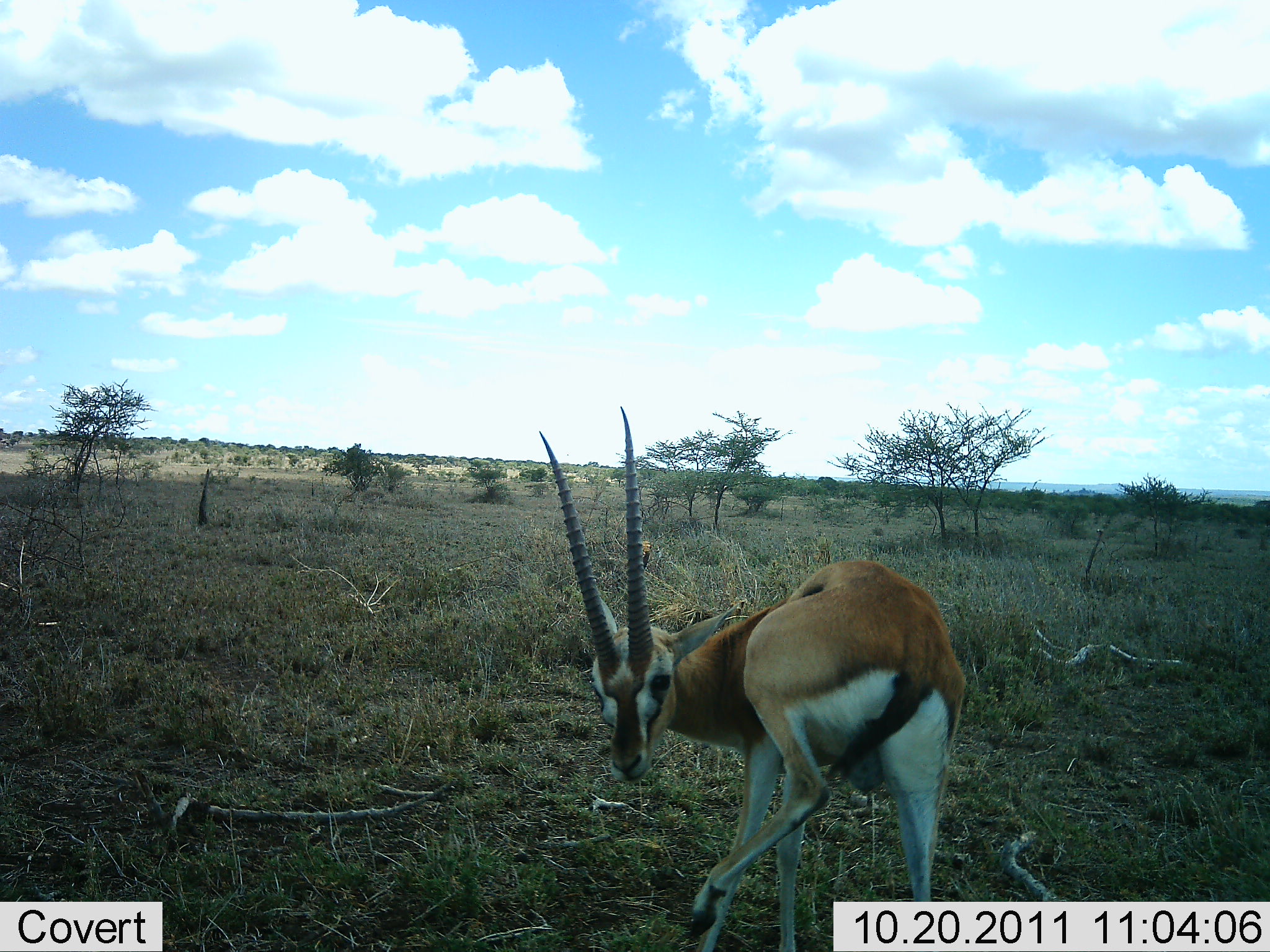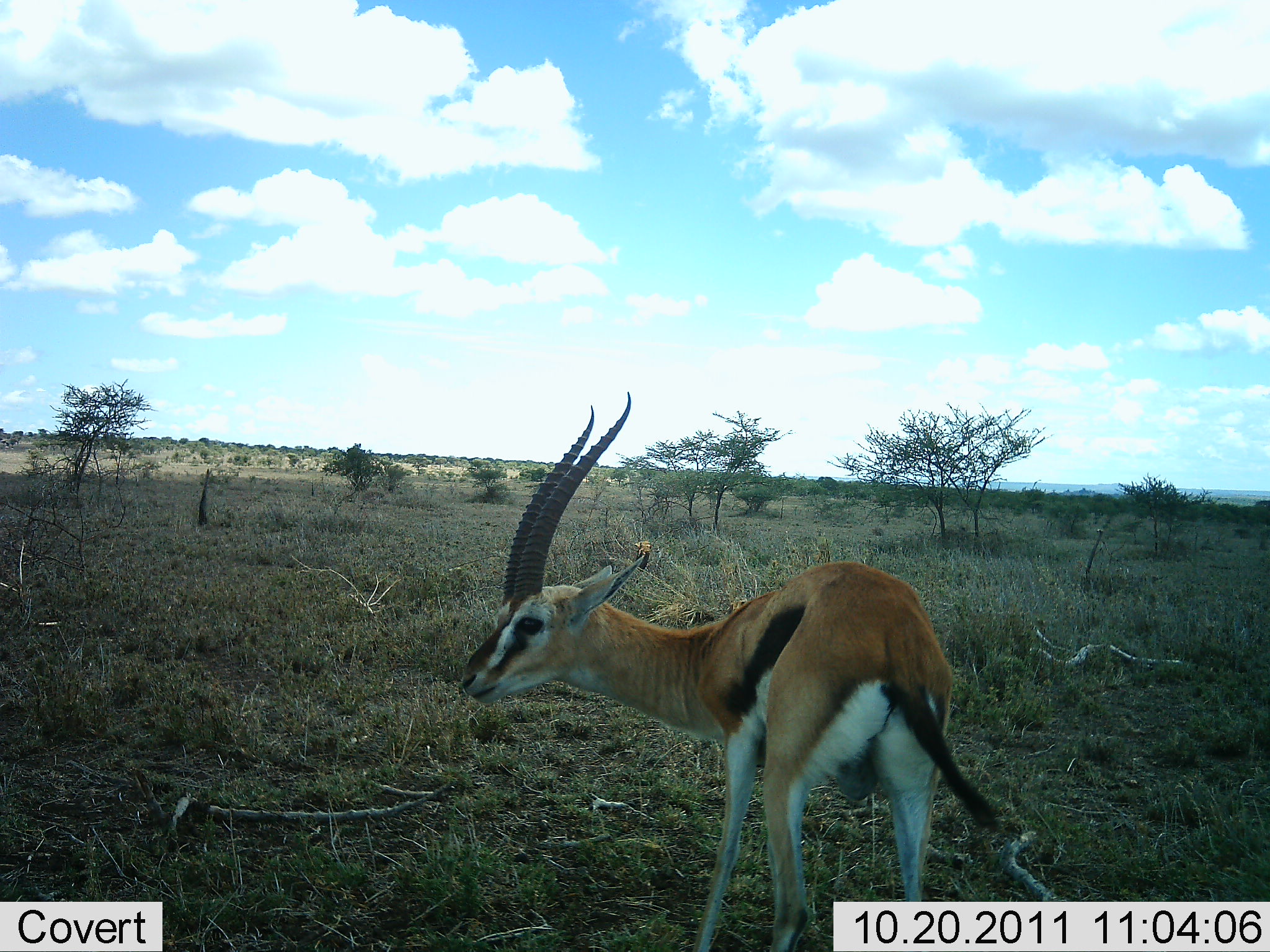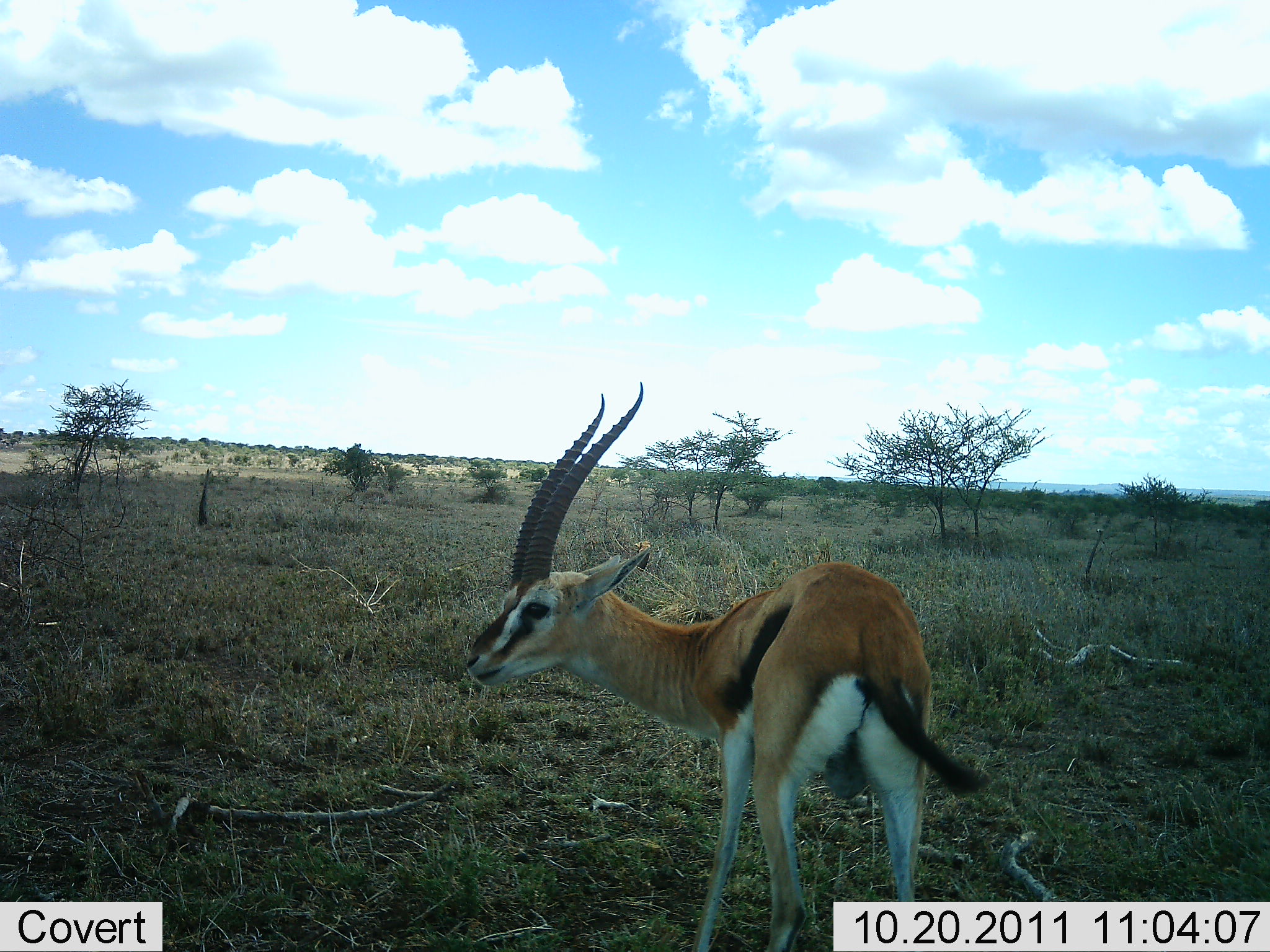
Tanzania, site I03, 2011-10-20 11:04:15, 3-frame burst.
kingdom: Animalia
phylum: Chordata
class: Mammalia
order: Artiodactyla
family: Bovidae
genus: Eudorcas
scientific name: Eudorcas thomsonii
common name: thomson's gazelle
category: gazellethomsons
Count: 1.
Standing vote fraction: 92%.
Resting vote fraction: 0%.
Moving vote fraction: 0%.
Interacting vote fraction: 8%.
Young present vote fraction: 0%.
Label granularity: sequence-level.